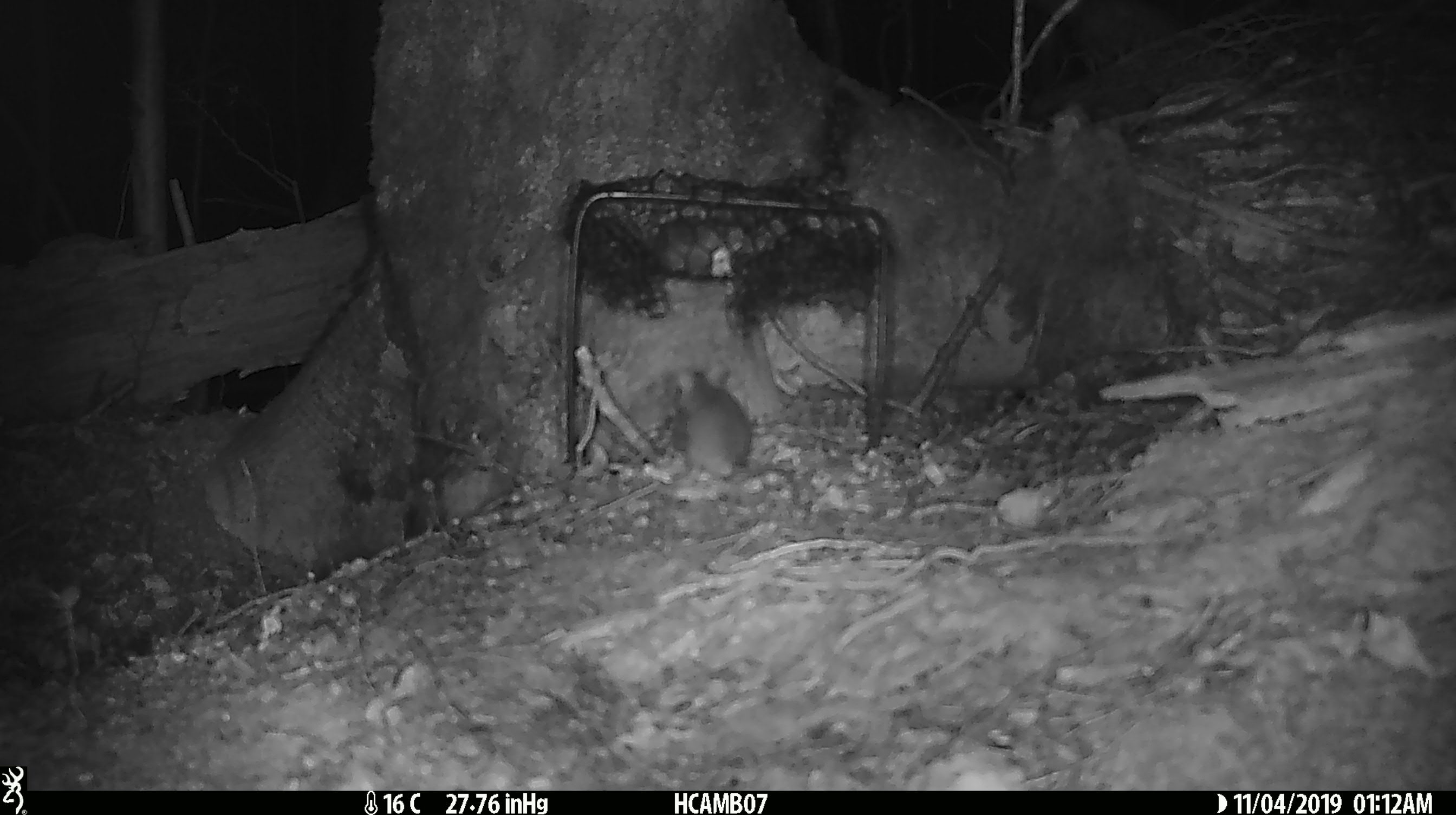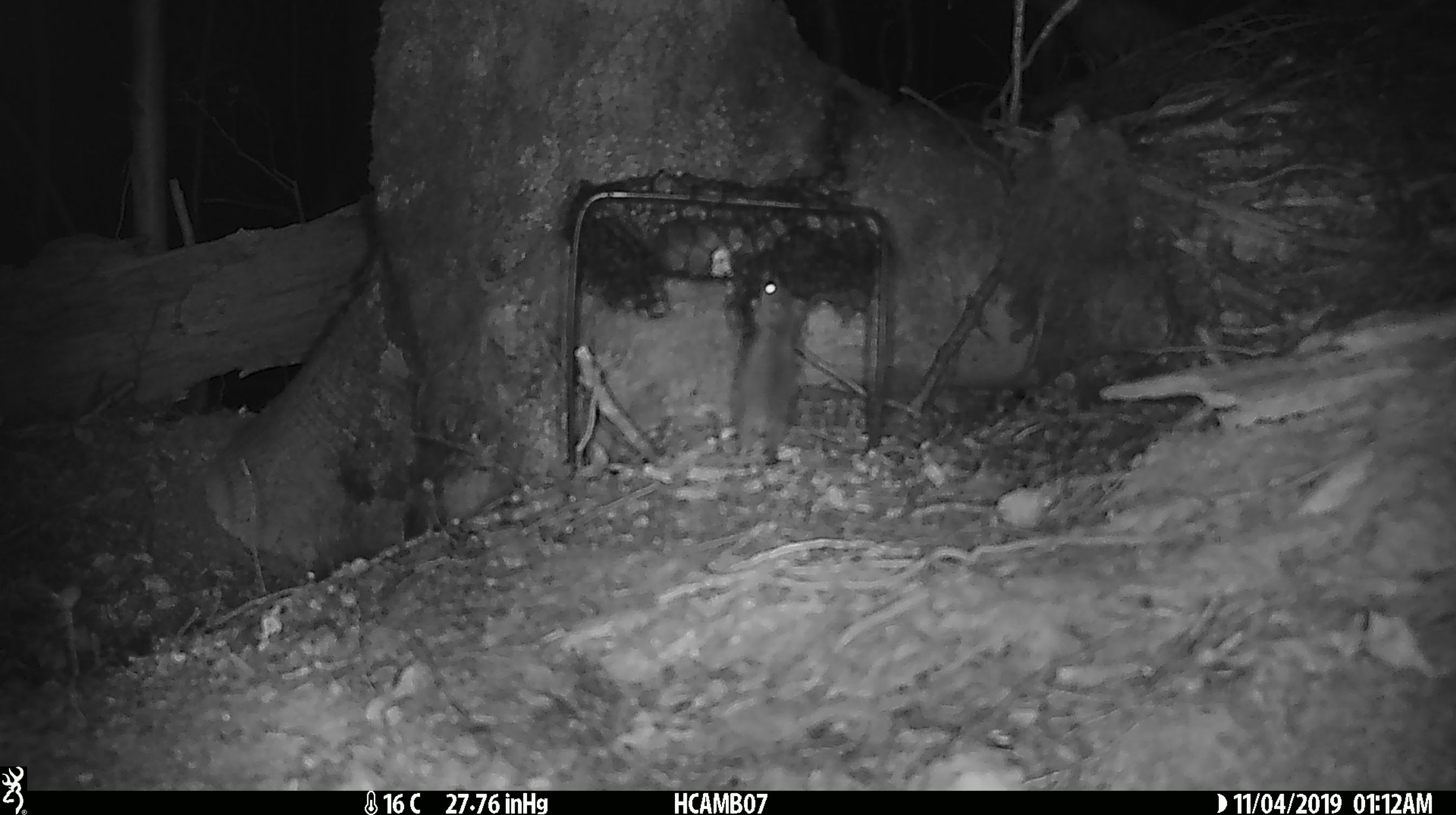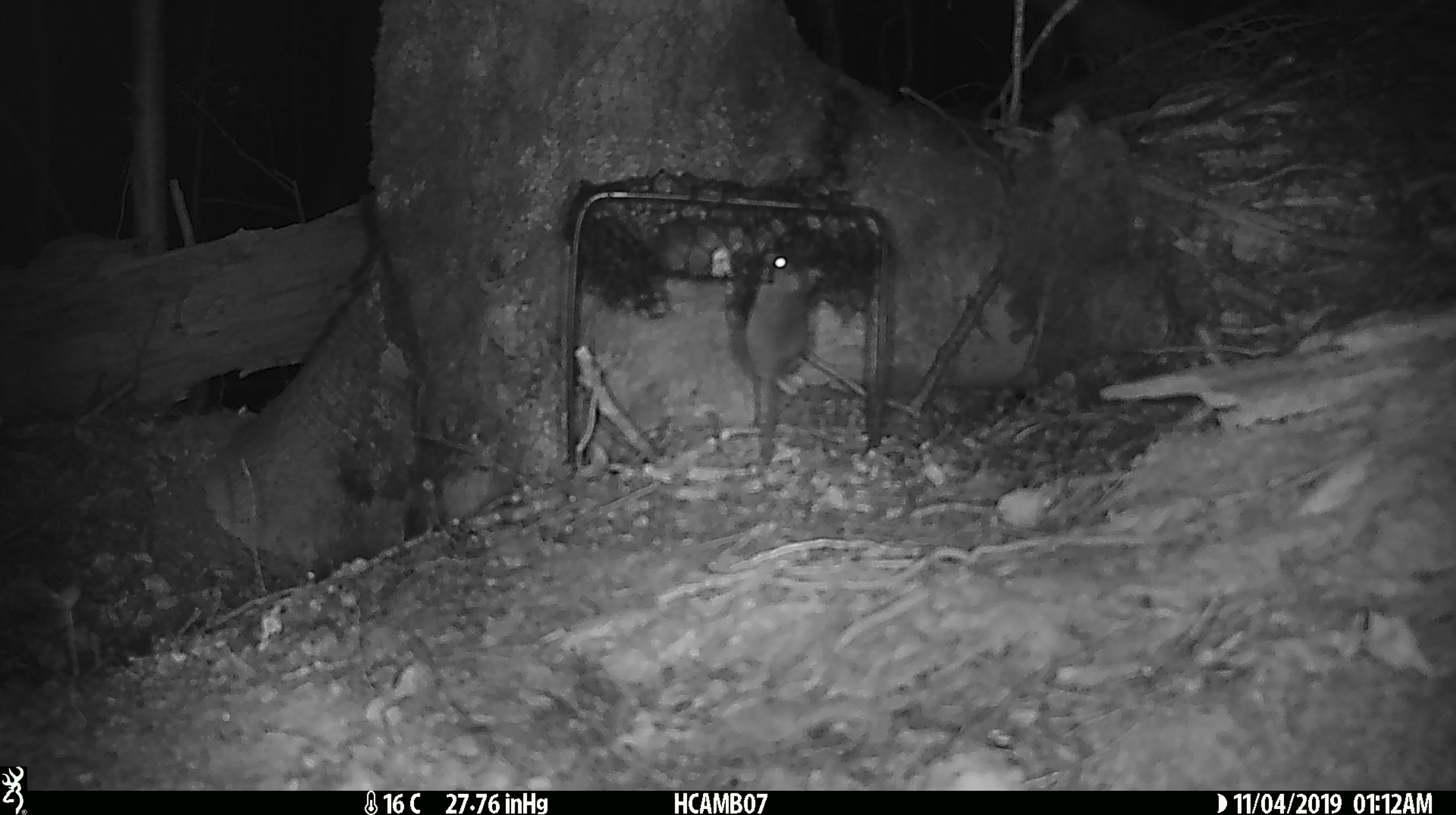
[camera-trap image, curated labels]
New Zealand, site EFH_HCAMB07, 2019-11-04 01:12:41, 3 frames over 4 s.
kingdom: Animalia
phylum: Chordata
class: Mammalia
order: Rodentia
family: Muridae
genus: Mus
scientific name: Mus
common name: mouse